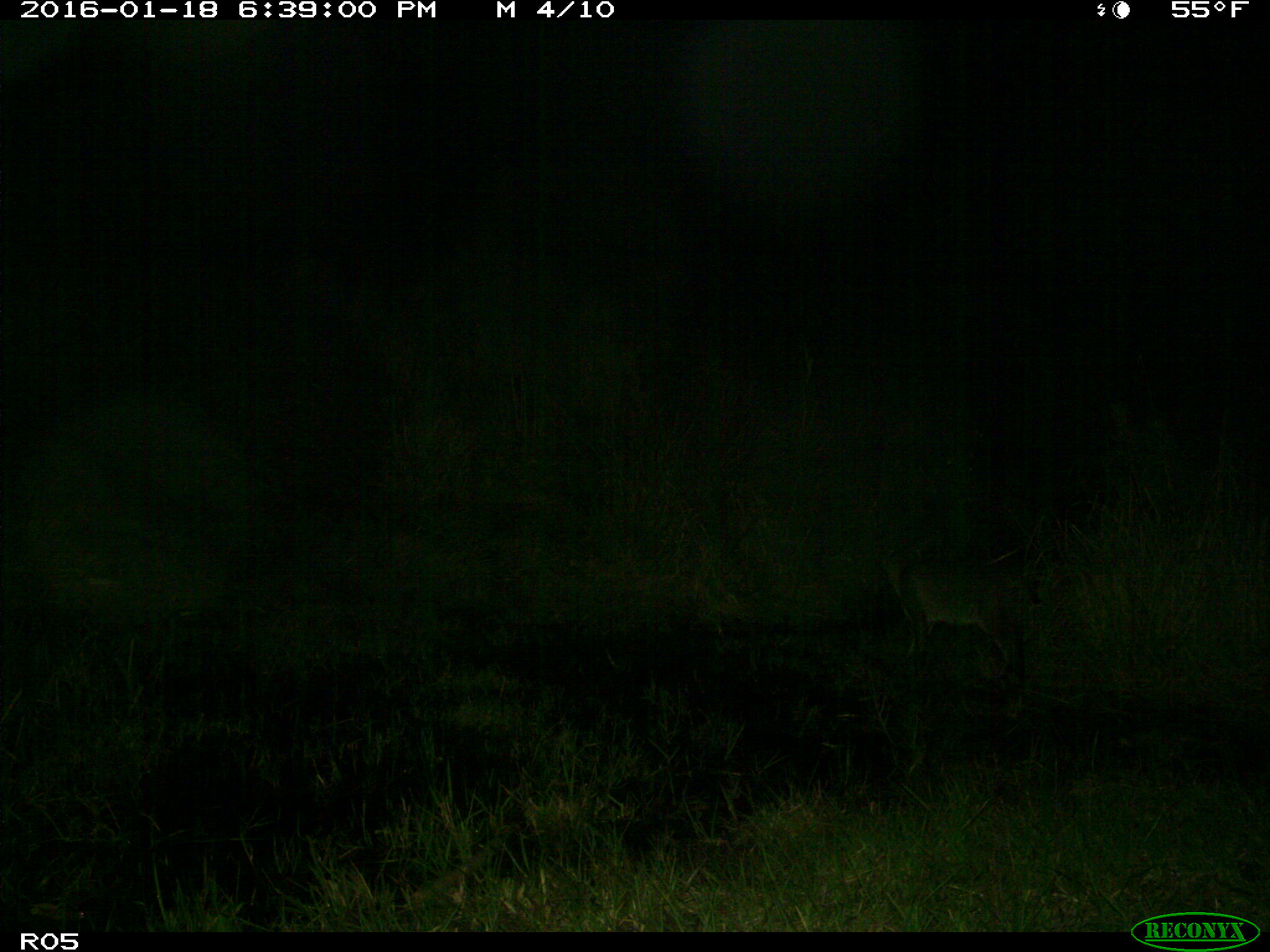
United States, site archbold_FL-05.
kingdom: Animalia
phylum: Chordata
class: Mammalia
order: Carnivora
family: Felidae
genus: Lynx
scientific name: Lynx rufus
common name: bobcat